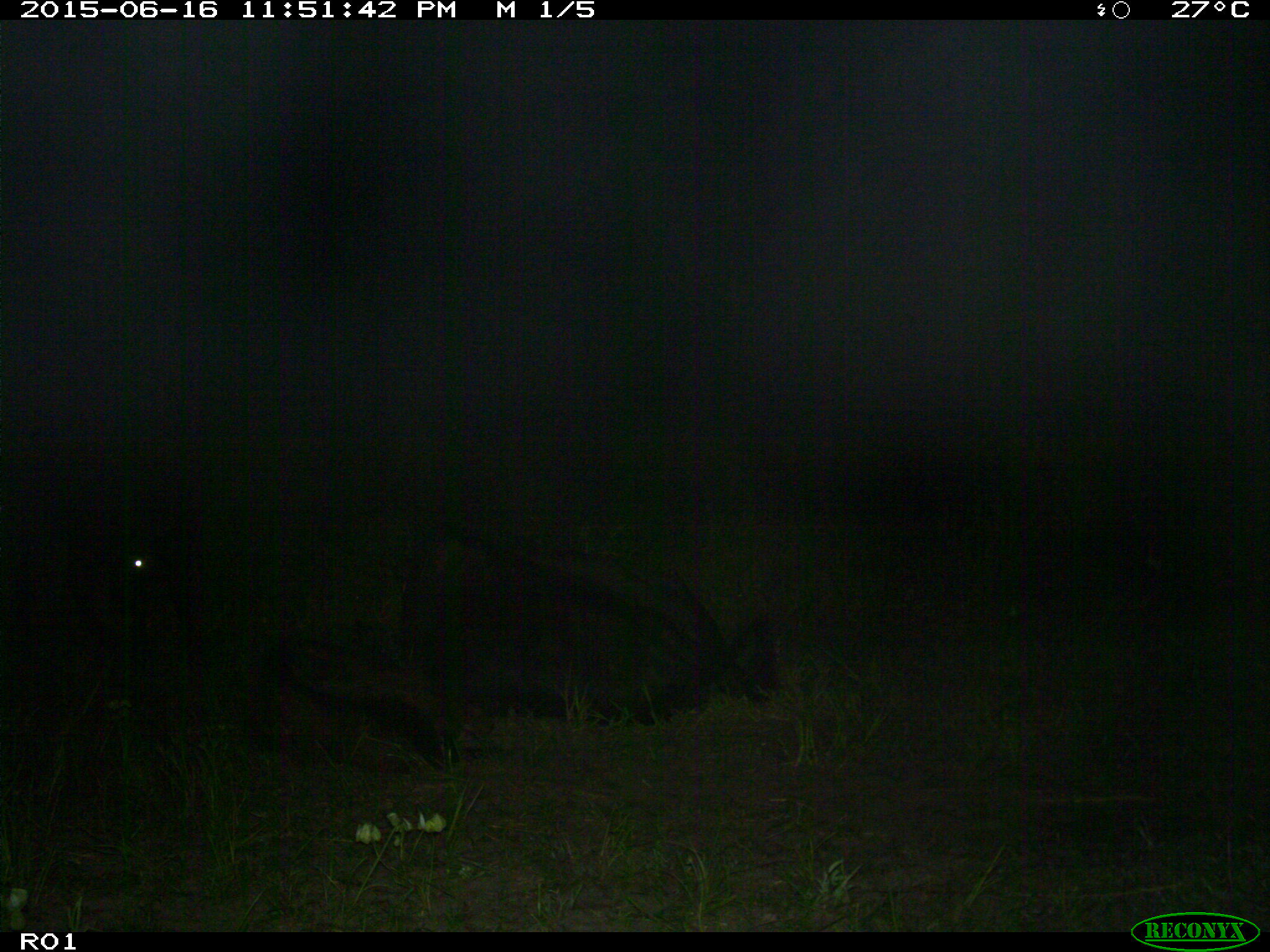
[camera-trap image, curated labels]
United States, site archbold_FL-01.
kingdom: Animalia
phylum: Chordata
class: Mammalia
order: Artiodactyla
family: Bovidae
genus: Bos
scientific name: Bos taurus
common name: domestic cow